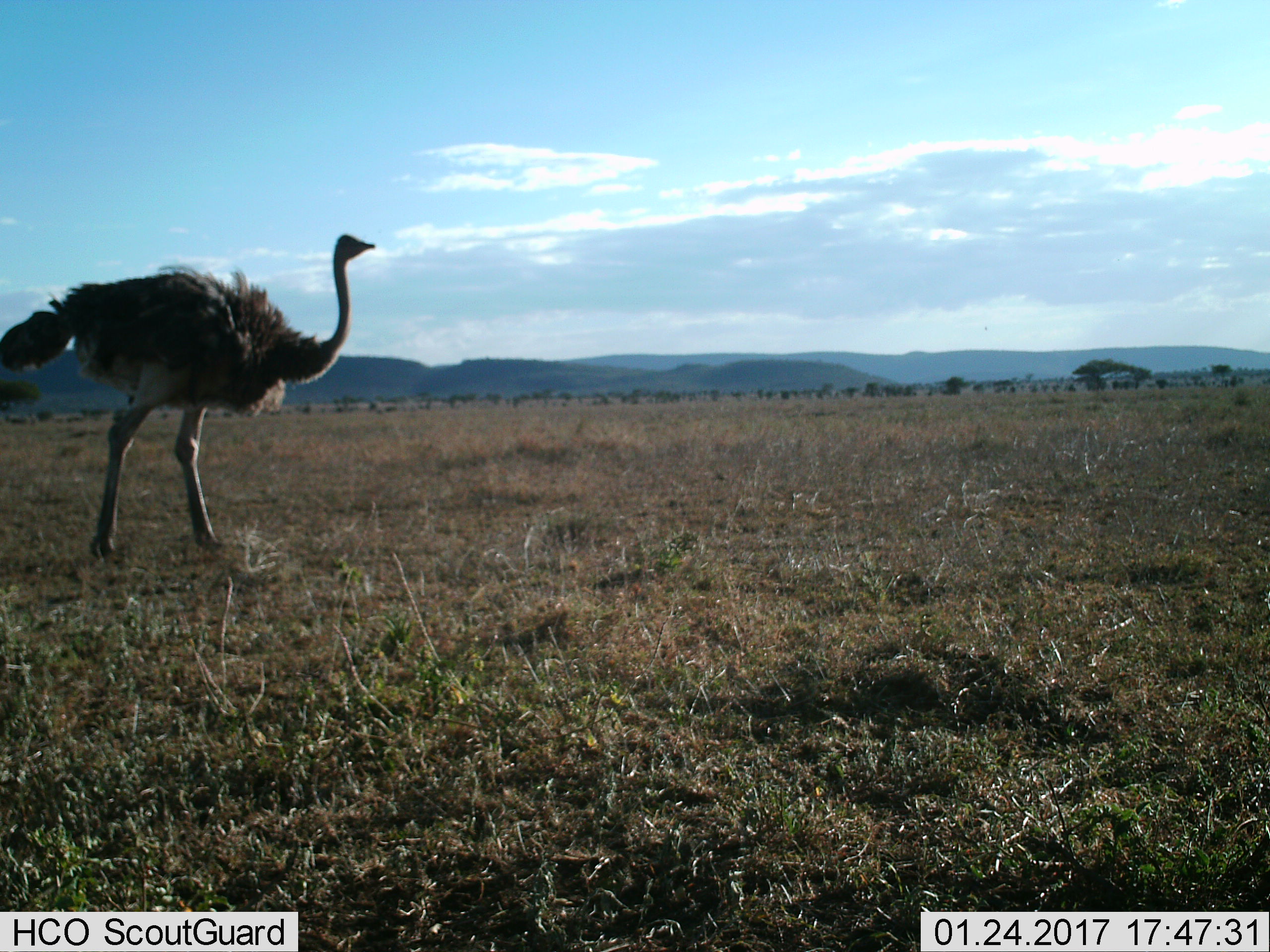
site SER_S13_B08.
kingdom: Animalia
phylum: Chordata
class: Aves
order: Struthioniformes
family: Struthionidae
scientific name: Struthionidae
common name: ostrich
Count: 1.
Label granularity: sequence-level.